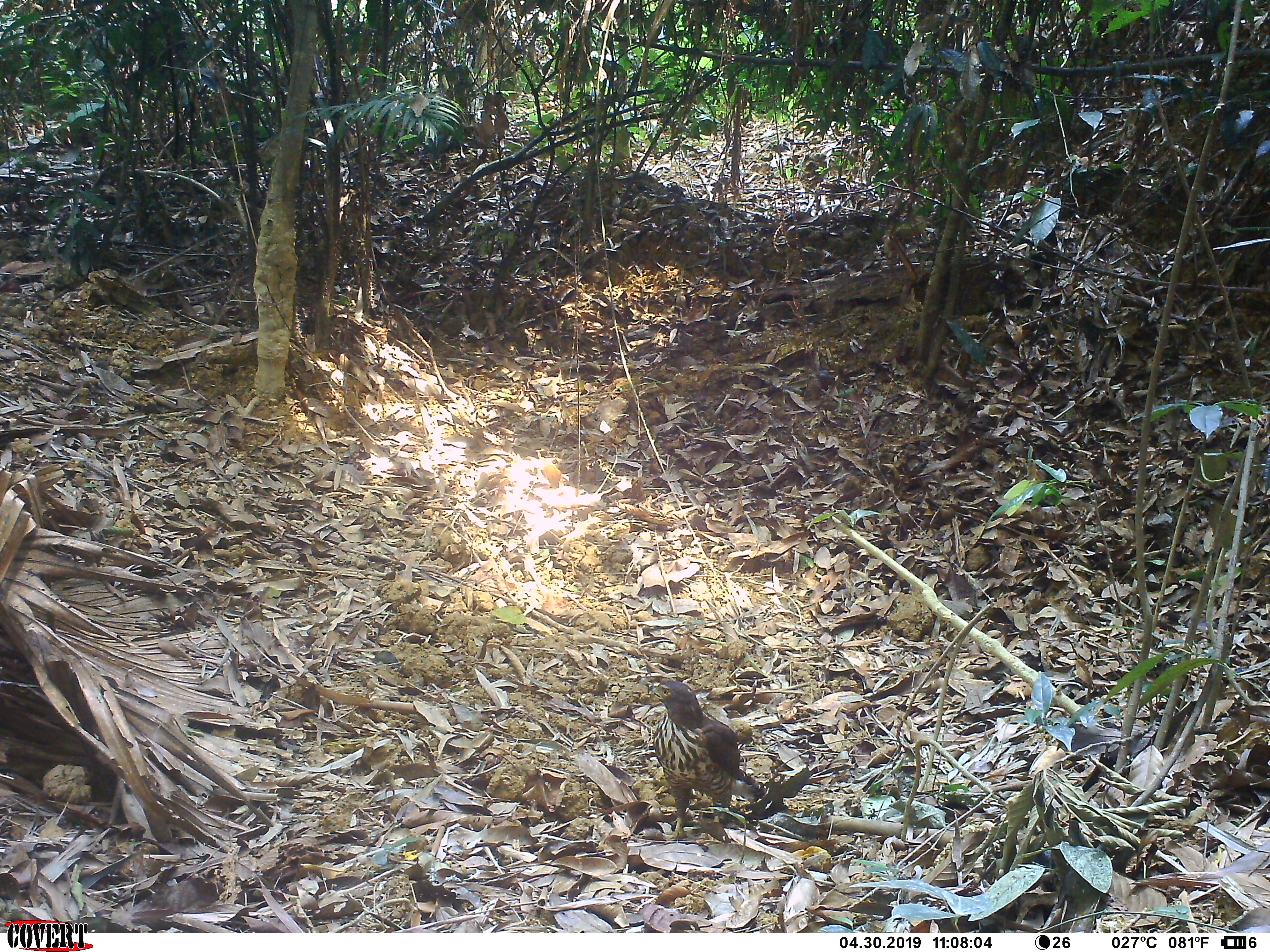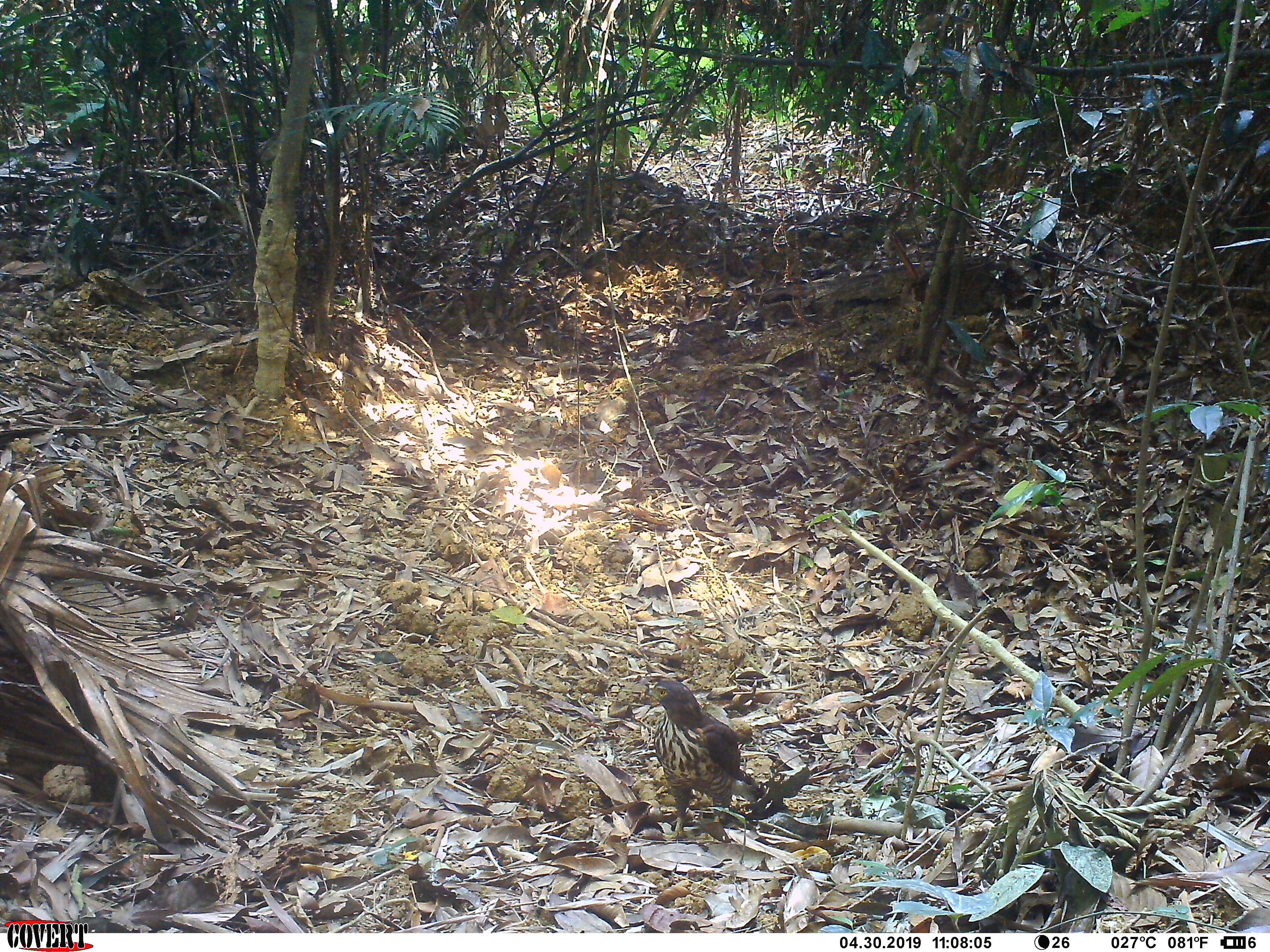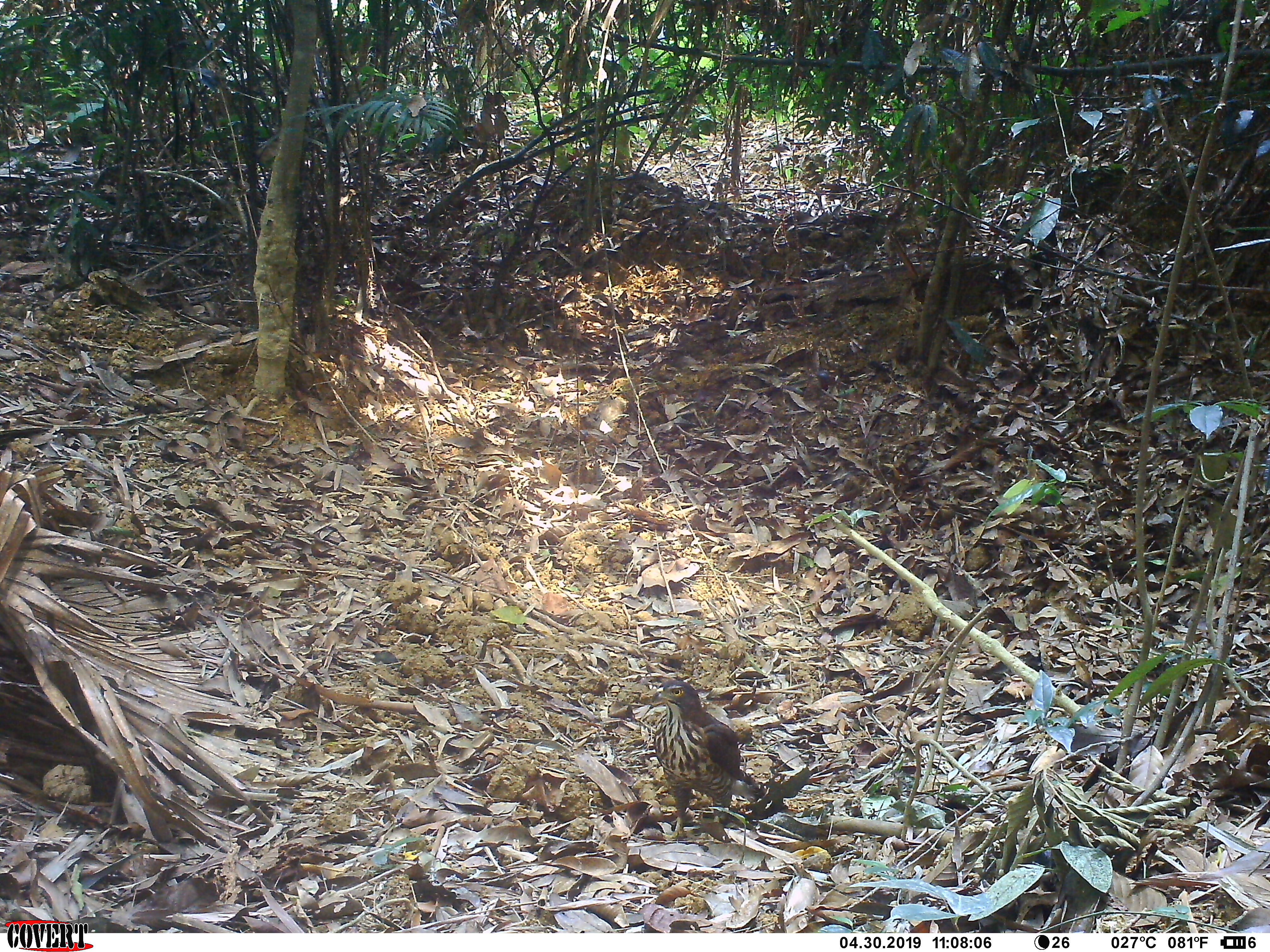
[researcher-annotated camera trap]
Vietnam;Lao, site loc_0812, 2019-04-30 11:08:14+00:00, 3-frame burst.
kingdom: Animalia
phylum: Chordata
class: Aves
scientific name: Aves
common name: bird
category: unidentified bird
Unidentified bird (bird) (Aves). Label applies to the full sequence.